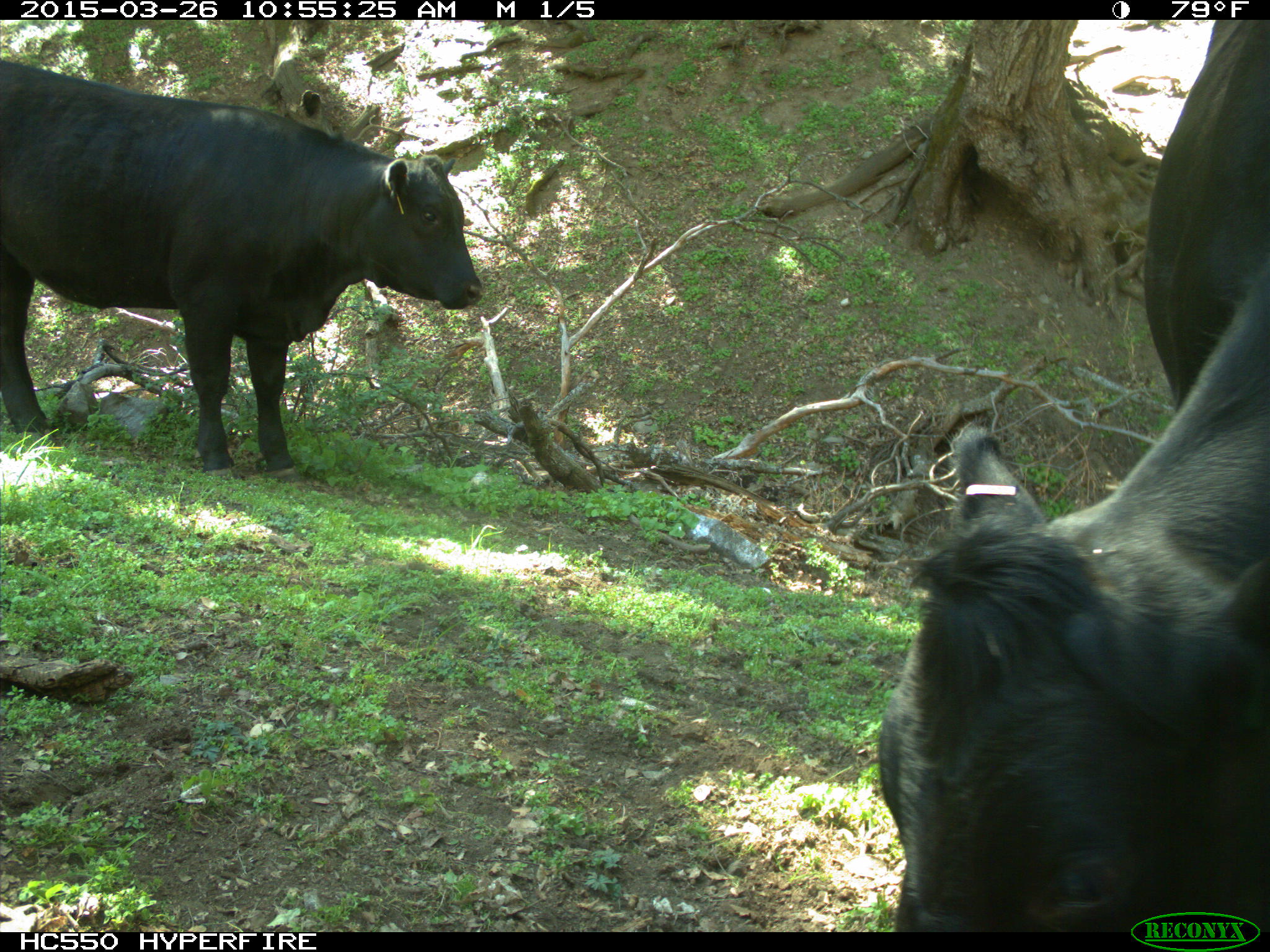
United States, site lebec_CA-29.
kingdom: Animalia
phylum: Chordata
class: Mammalia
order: Artiodactyla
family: Bovidae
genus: Bos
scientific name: Bos taurus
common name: domestic cow